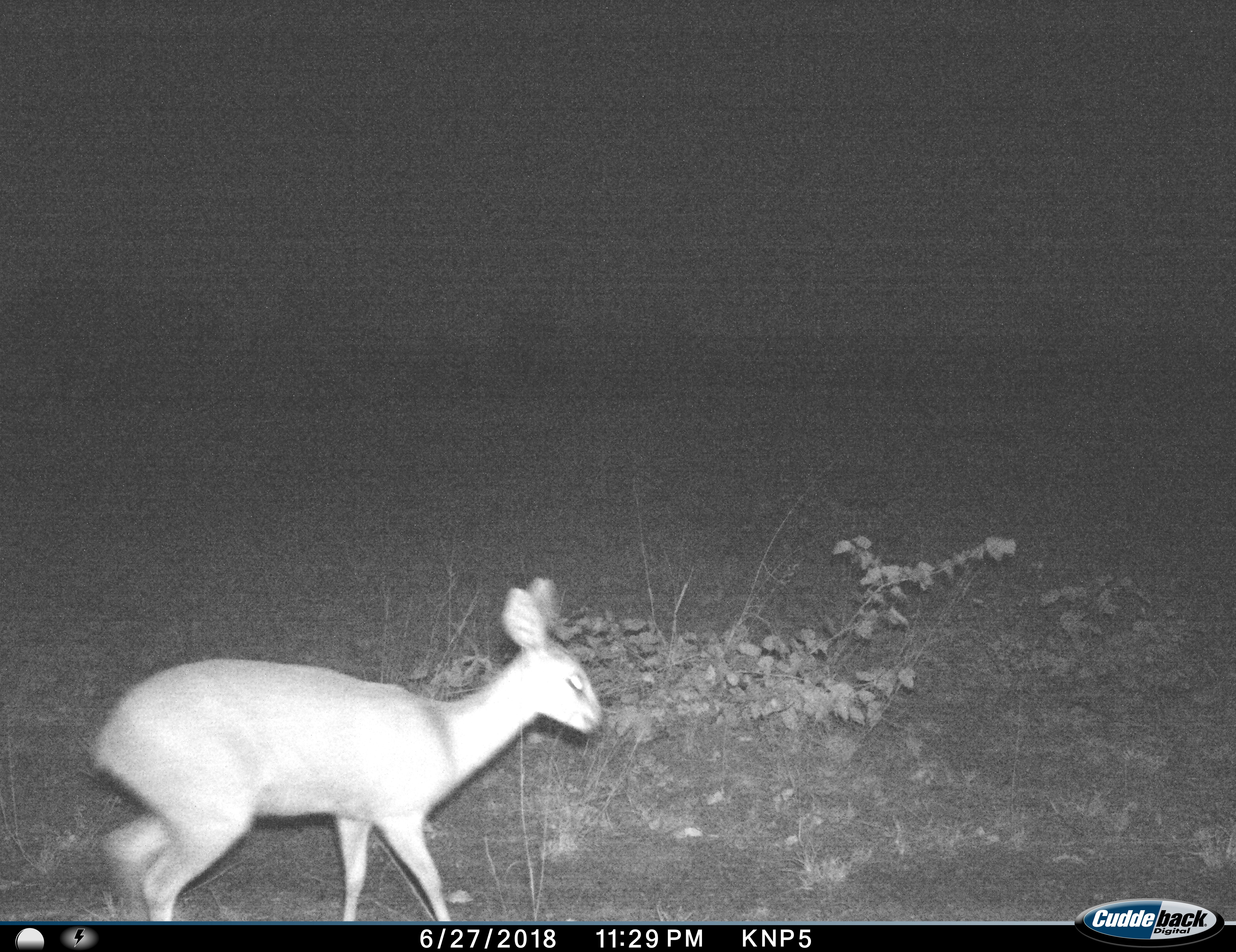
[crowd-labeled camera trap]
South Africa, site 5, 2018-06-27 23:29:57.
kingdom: Animalia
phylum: Chordata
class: Mammalia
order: Artiodactyla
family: Bovidae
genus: Madoqua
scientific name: Madoqua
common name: dikdik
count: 1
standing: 0%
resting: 0%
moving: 100%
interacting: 0%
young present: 0%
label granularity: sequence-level